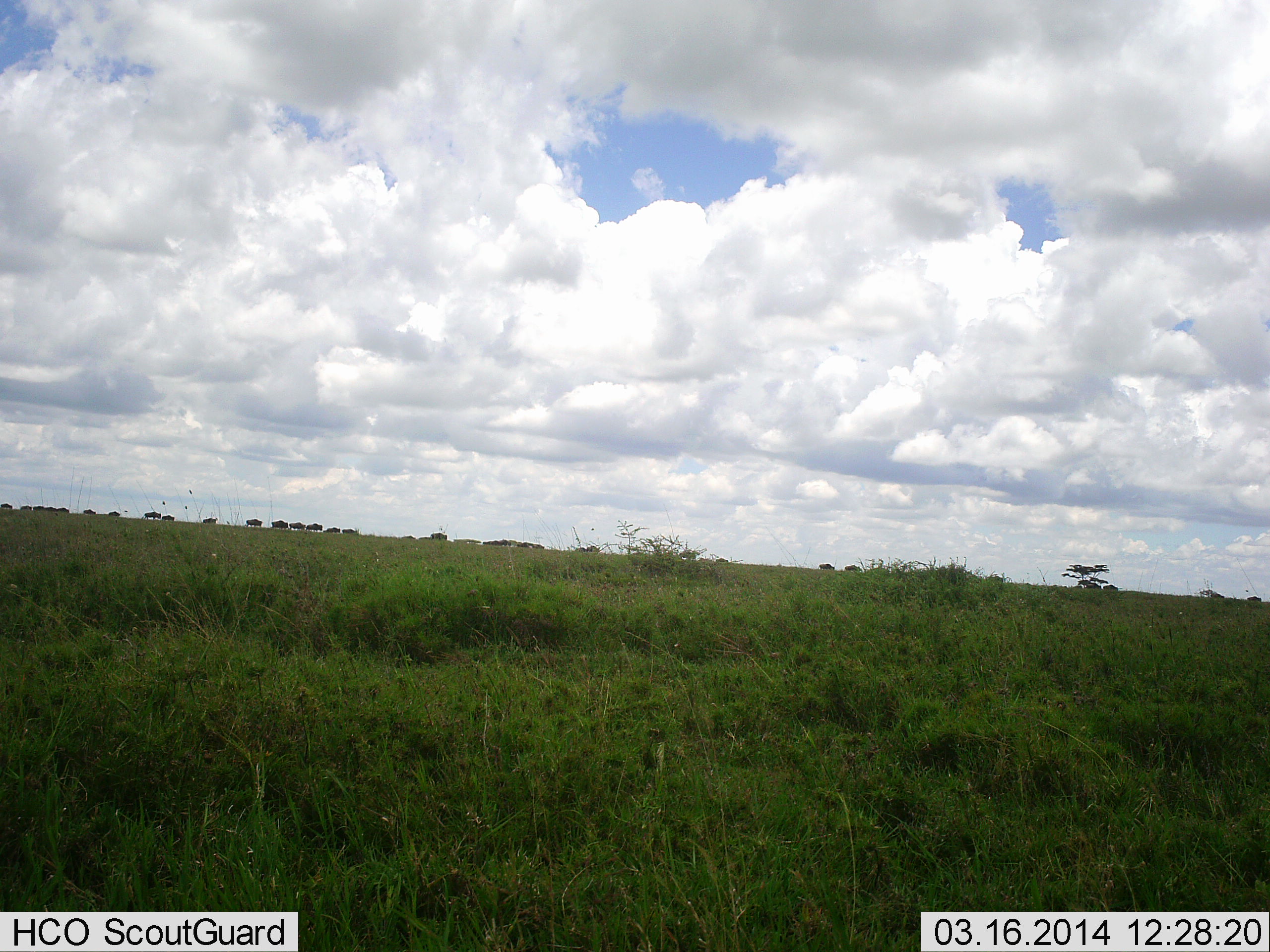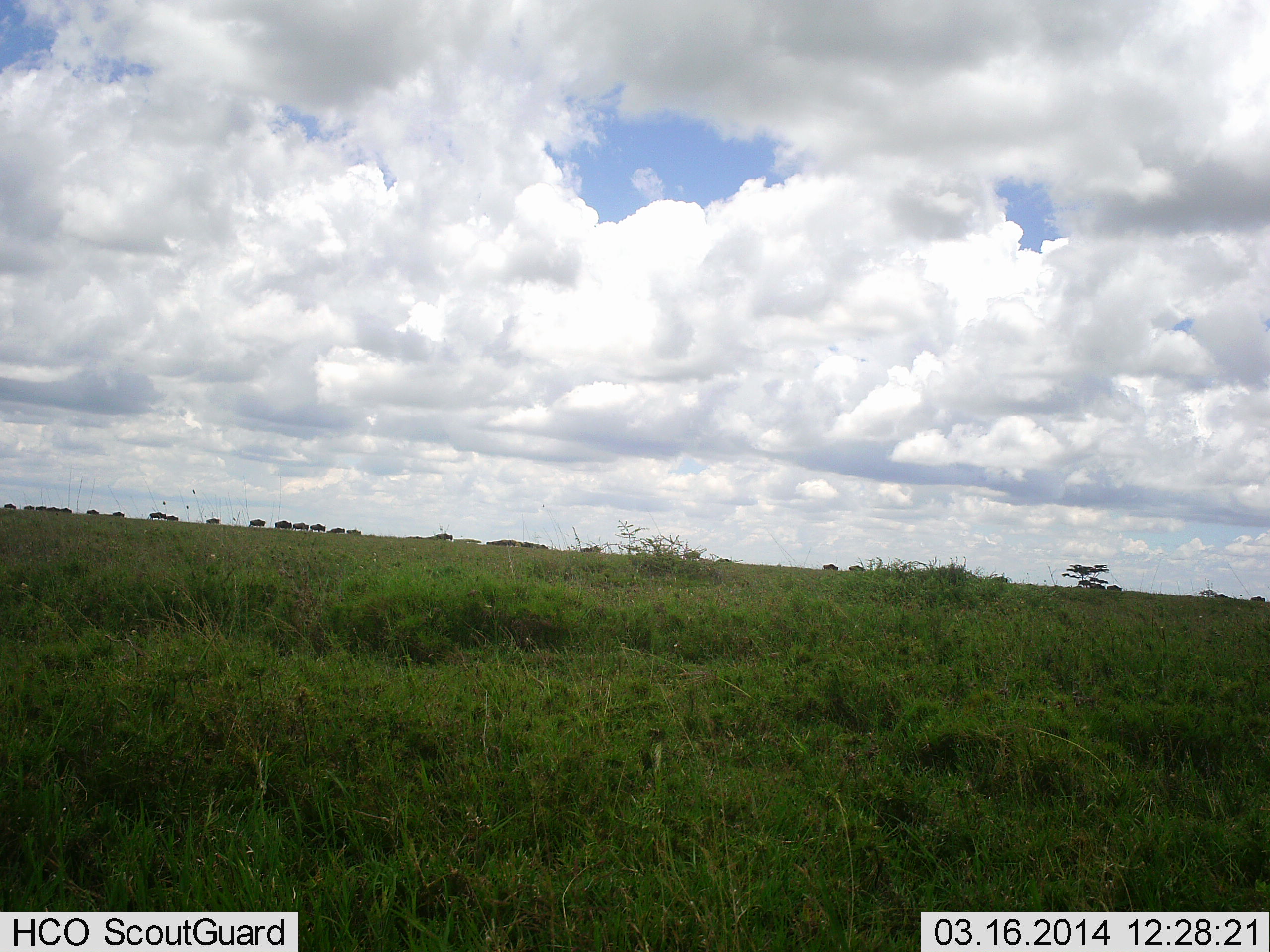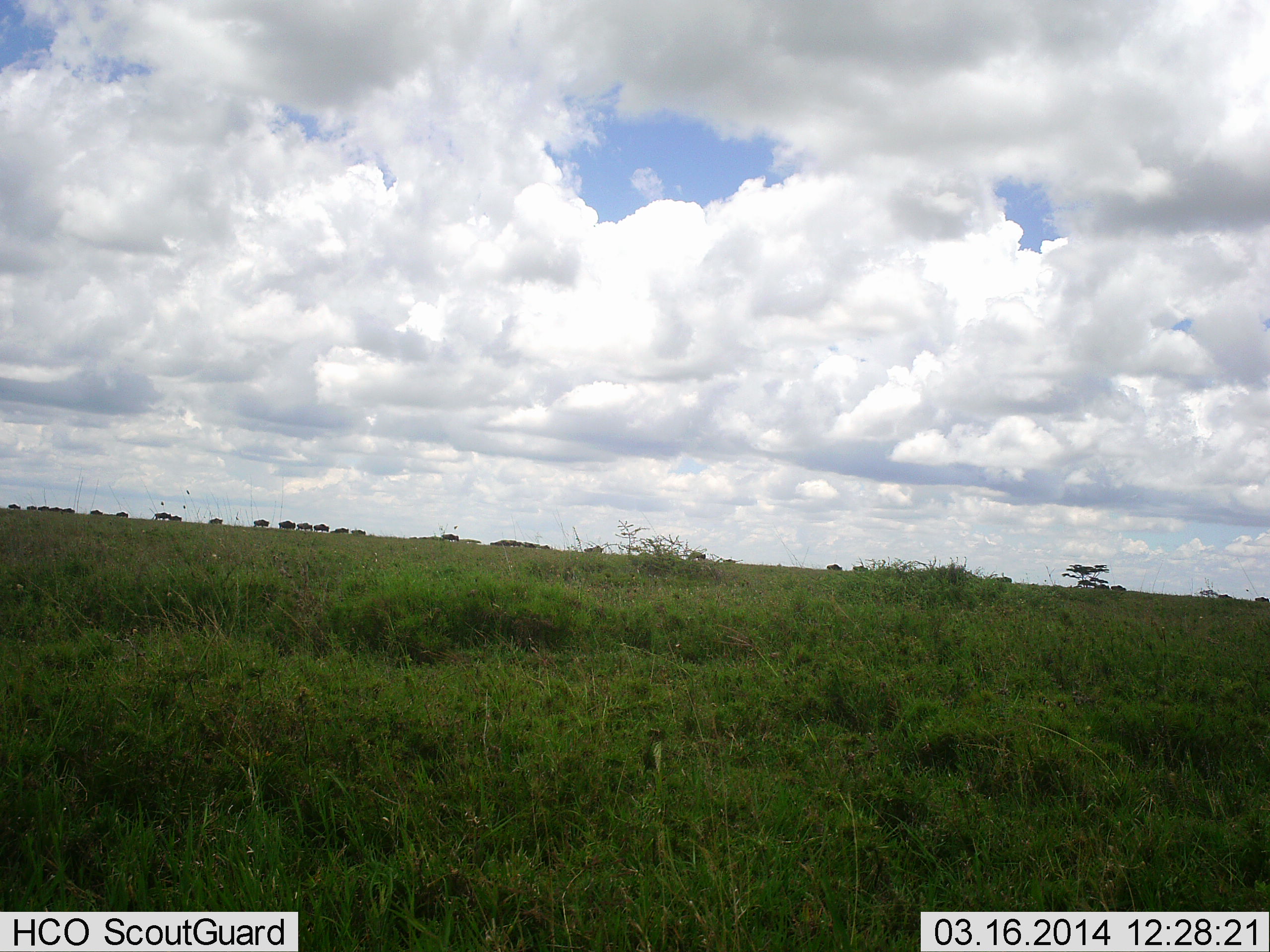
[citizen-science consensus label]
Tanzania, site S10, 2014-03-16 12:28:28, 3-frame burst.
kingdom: Animalia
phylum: Chordata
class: Mammalia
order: Artiodactyla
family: Bovidae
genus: Connochaetes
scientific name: Connochaetes taurinus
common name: blue wildebeest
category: wildebeest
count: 11-50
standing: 0%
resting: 0%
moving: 100%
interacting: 0%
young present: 0%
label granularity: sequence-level